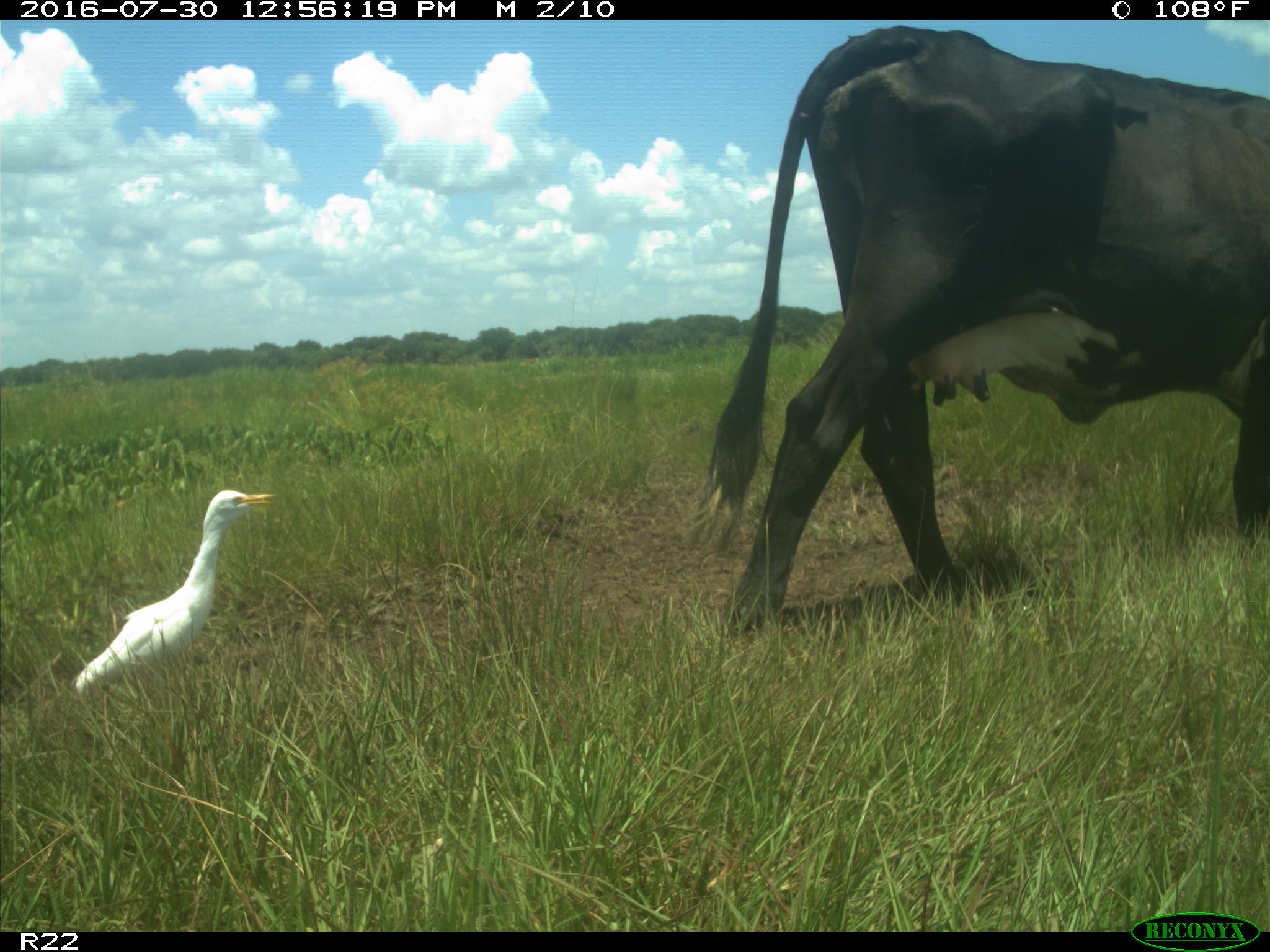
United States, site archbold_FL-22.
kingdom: Animalia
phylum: Chordata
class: Mammalia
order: Artiodactyla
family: Bovidae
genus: Bos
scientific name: Bos taurus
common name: domestic cow